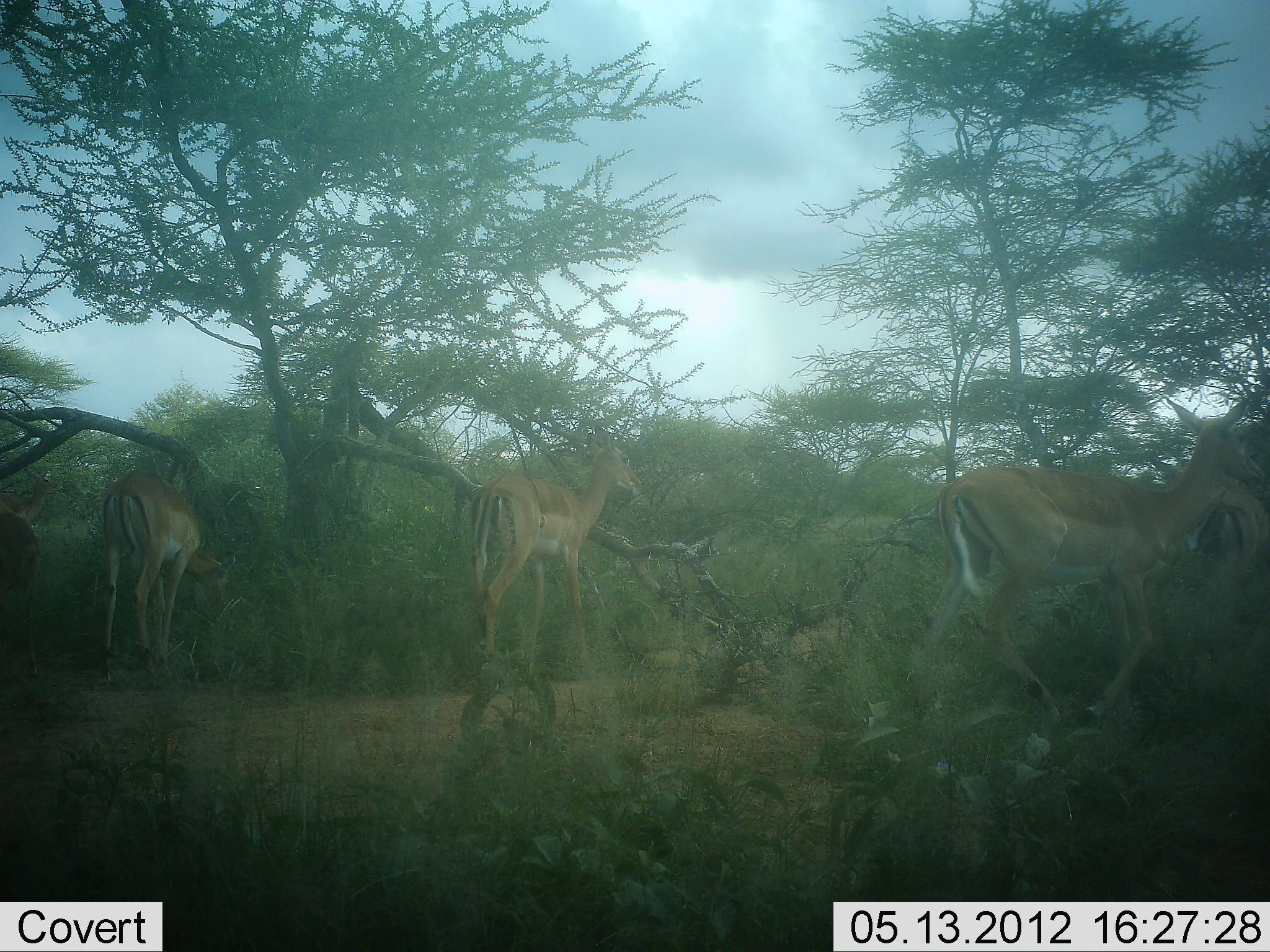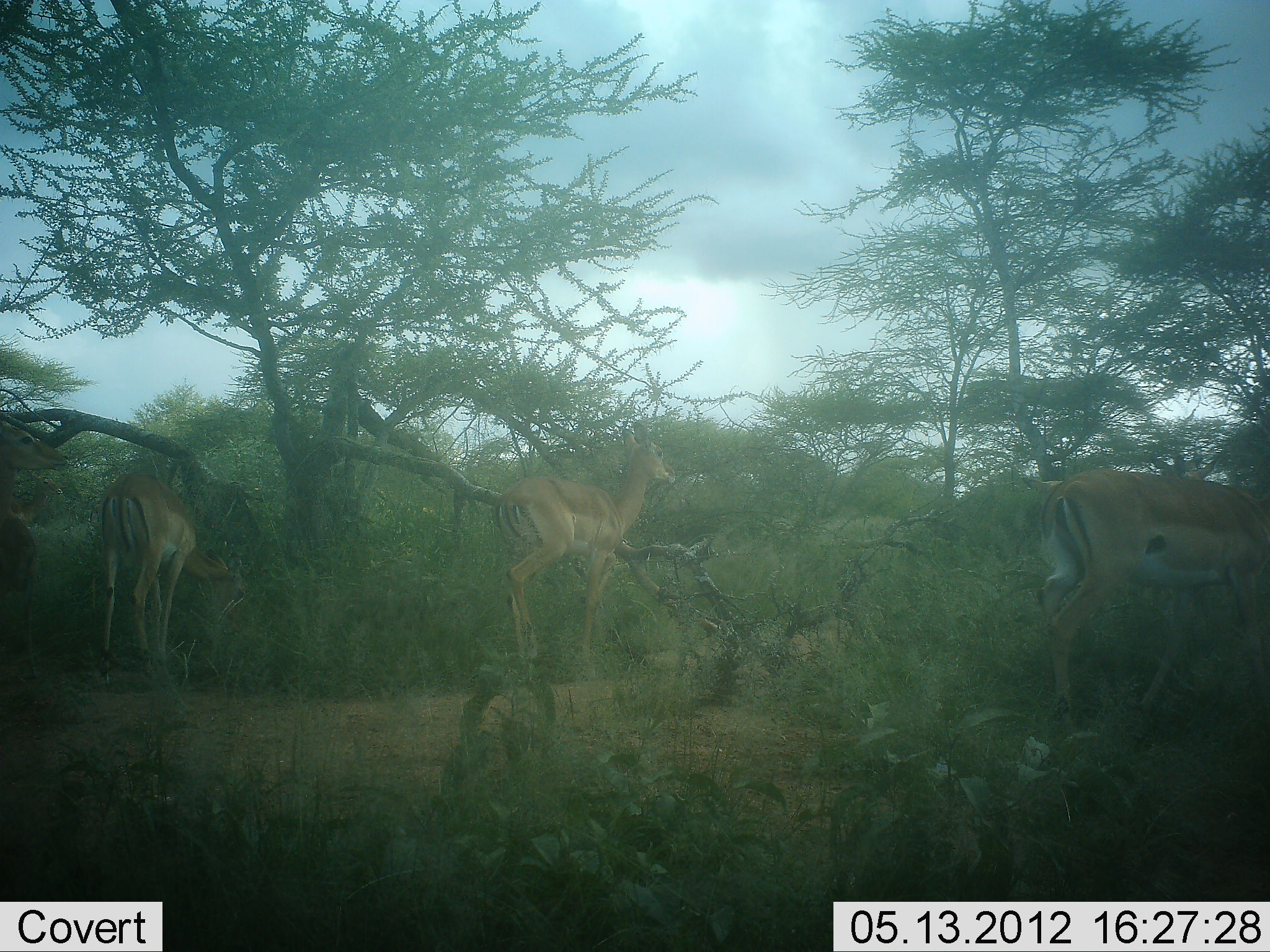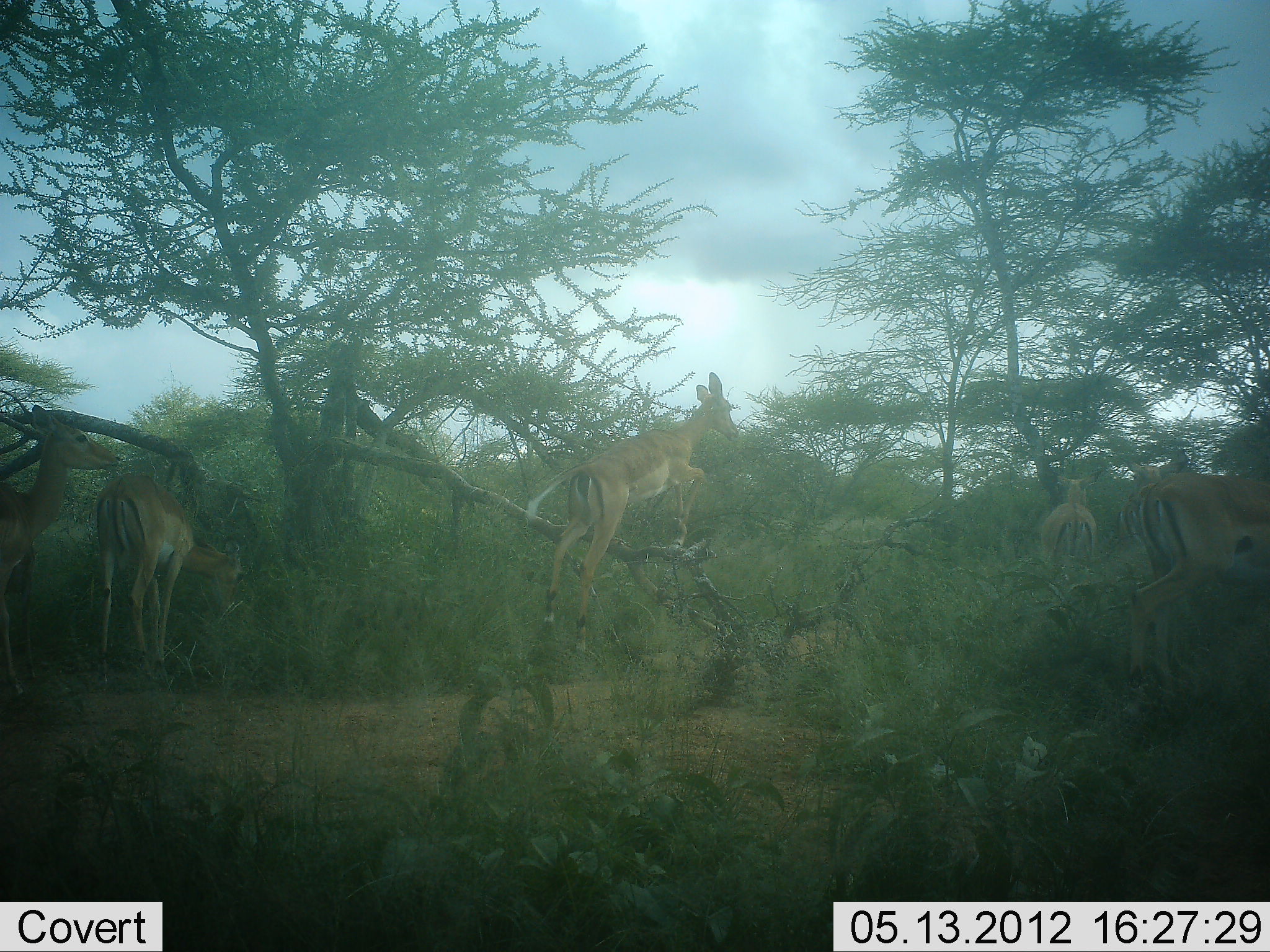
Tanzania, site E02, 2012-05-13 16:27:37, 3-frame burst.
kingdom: Animalia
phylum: Chordata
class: Mammalia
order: Artiodactyla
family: Bovidae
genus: Aepyceros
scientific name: Aepyceros melampus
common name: impala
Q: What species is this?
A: Impala (Aepyceros melampus).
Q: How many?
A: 5.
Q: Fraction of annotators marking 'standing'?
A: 40%.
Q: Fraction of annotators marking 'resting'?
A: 0%.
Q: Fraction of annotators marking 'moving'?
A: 100%.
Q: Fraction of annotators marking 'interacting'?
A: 0%.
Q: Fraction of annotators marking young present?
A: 0%.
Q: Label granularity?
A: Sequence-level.